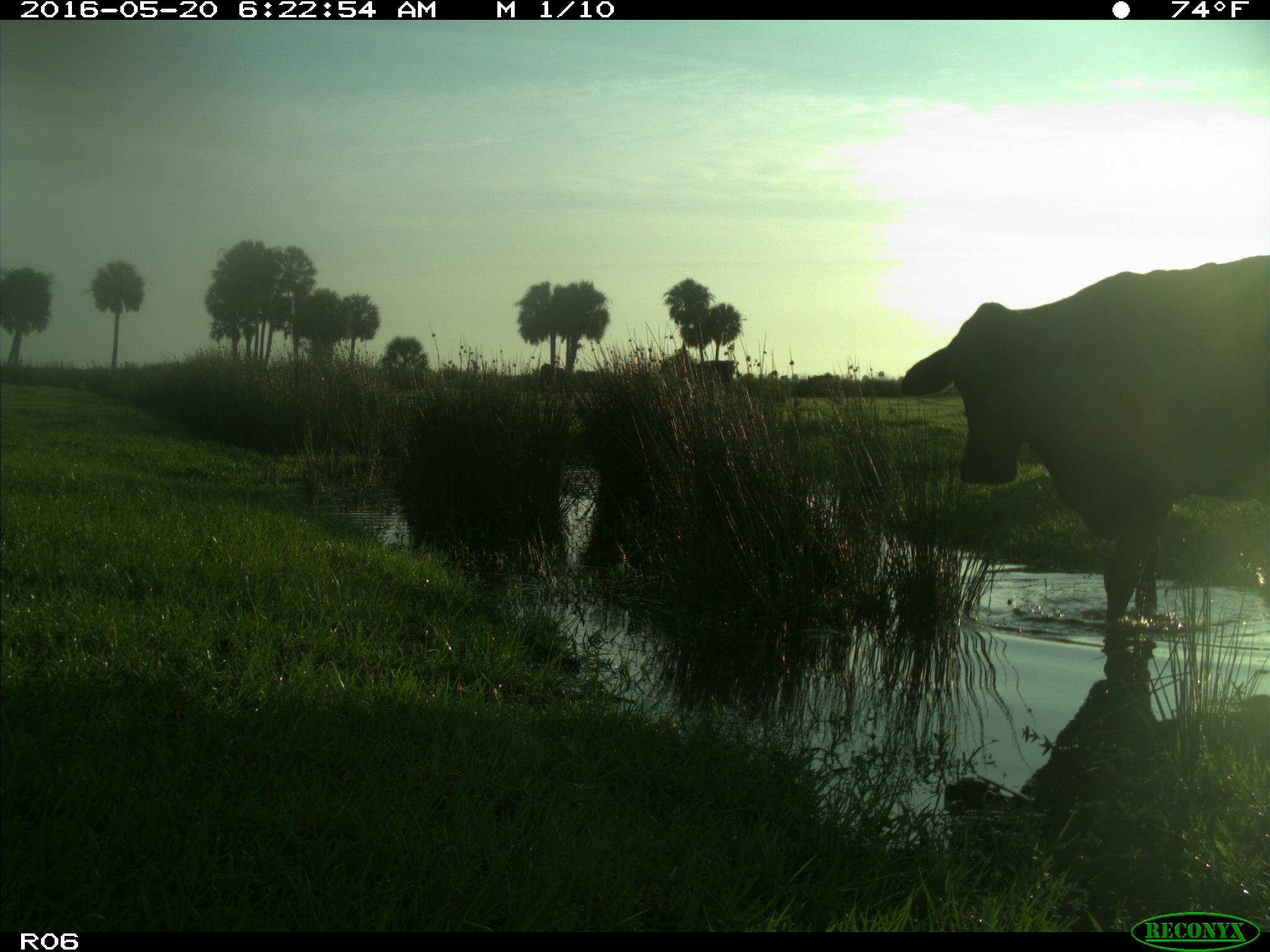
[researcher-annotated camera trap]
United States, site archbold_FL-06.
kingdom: Animalia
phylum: Chordata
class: Mammalia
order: Artiodactyla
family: Bovidae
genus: Bos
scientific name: Bos taurus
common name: domestic cow